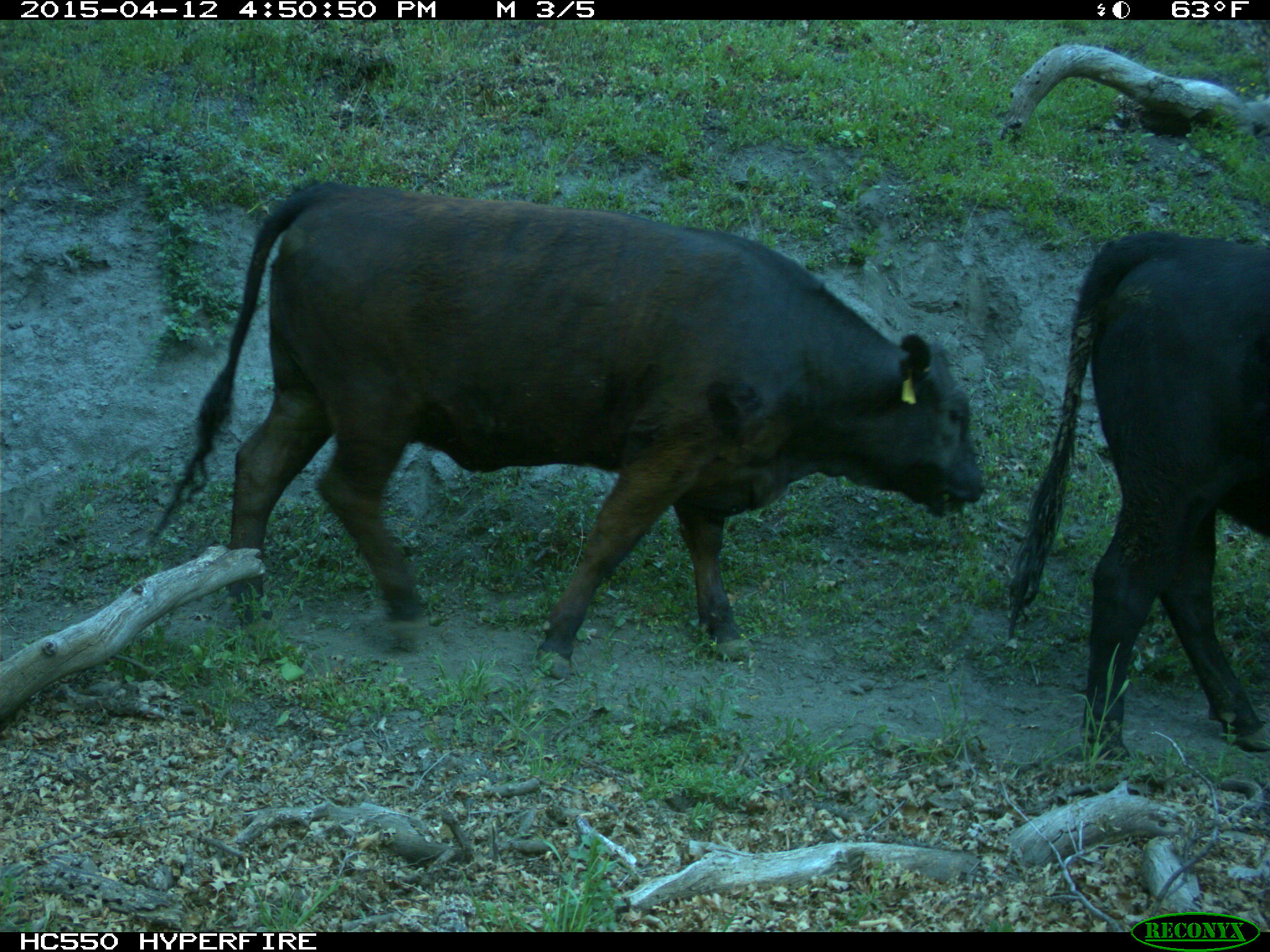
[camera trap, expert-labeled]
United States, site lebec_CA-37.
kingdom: Animalia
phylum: Chordata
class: Mammalia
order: Artiodactyla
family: Bovidae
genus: Bos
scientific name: Bos taurus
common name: domestic cow